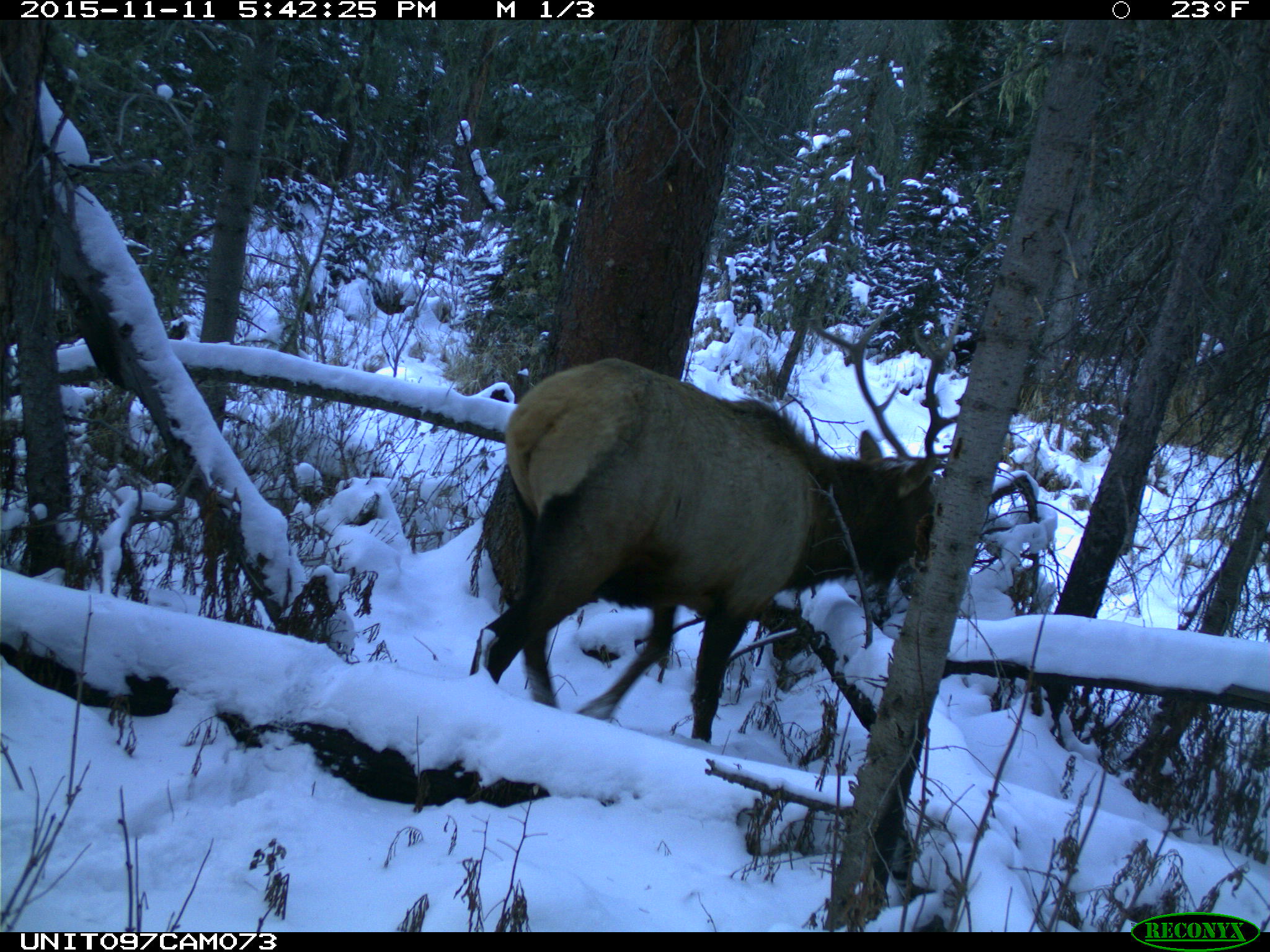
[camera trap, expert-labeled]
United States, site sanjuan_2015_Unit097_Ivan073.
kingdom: Animalia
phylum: Chordata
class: Mammalia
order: Artiodactyla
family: Cervidae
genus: Cervus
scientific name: Cervus elaphus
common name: red deer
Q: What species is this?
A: Cervus elaphus (red deer).